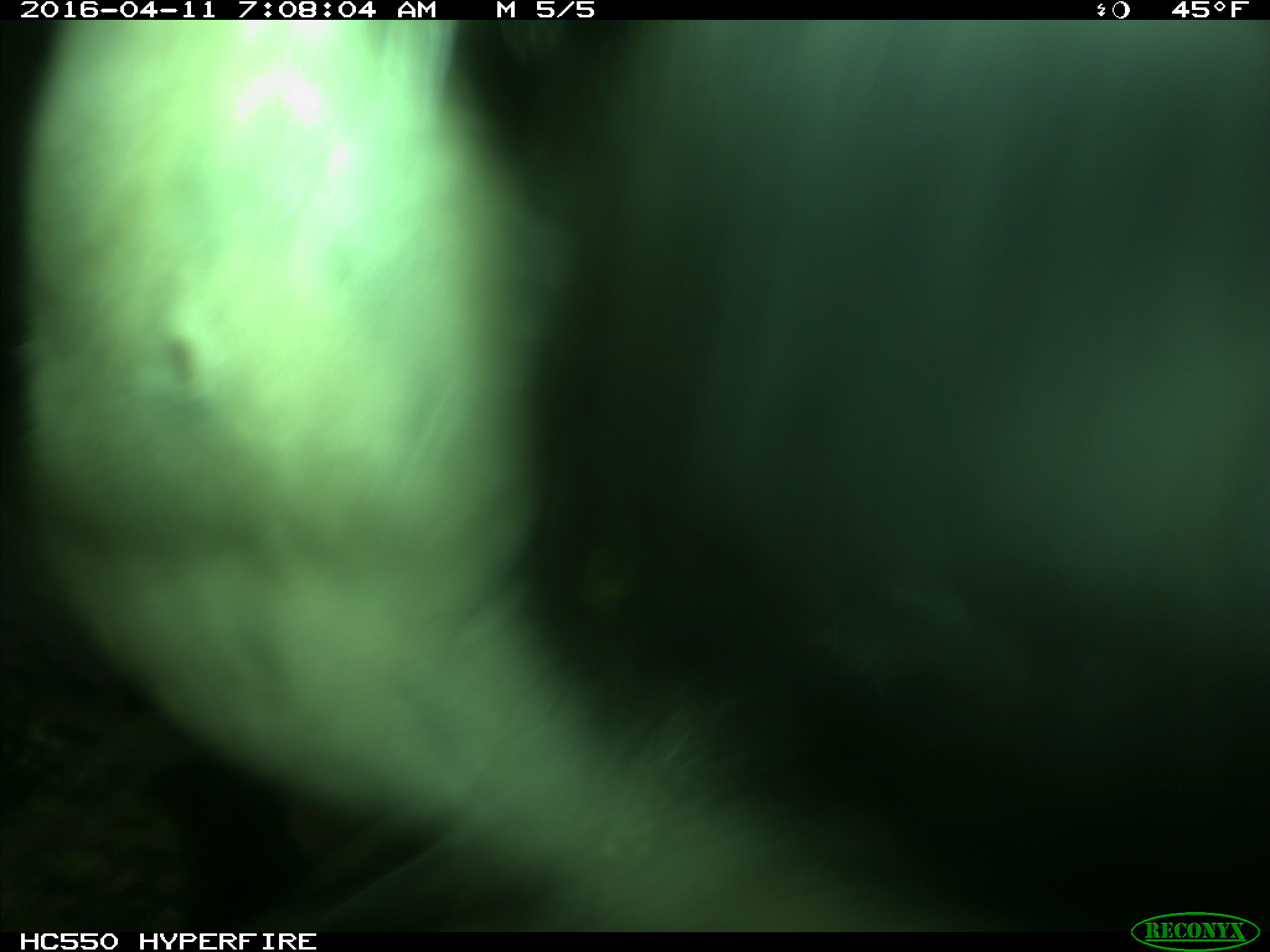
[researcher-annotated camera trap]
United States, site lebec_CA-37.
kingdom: Animalia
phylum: Chordata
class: Mammalia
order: Artiodactyla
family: Bovidae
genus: Bos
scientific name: Bos taurus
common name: domestic cow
Bos taurus (domestic cow).